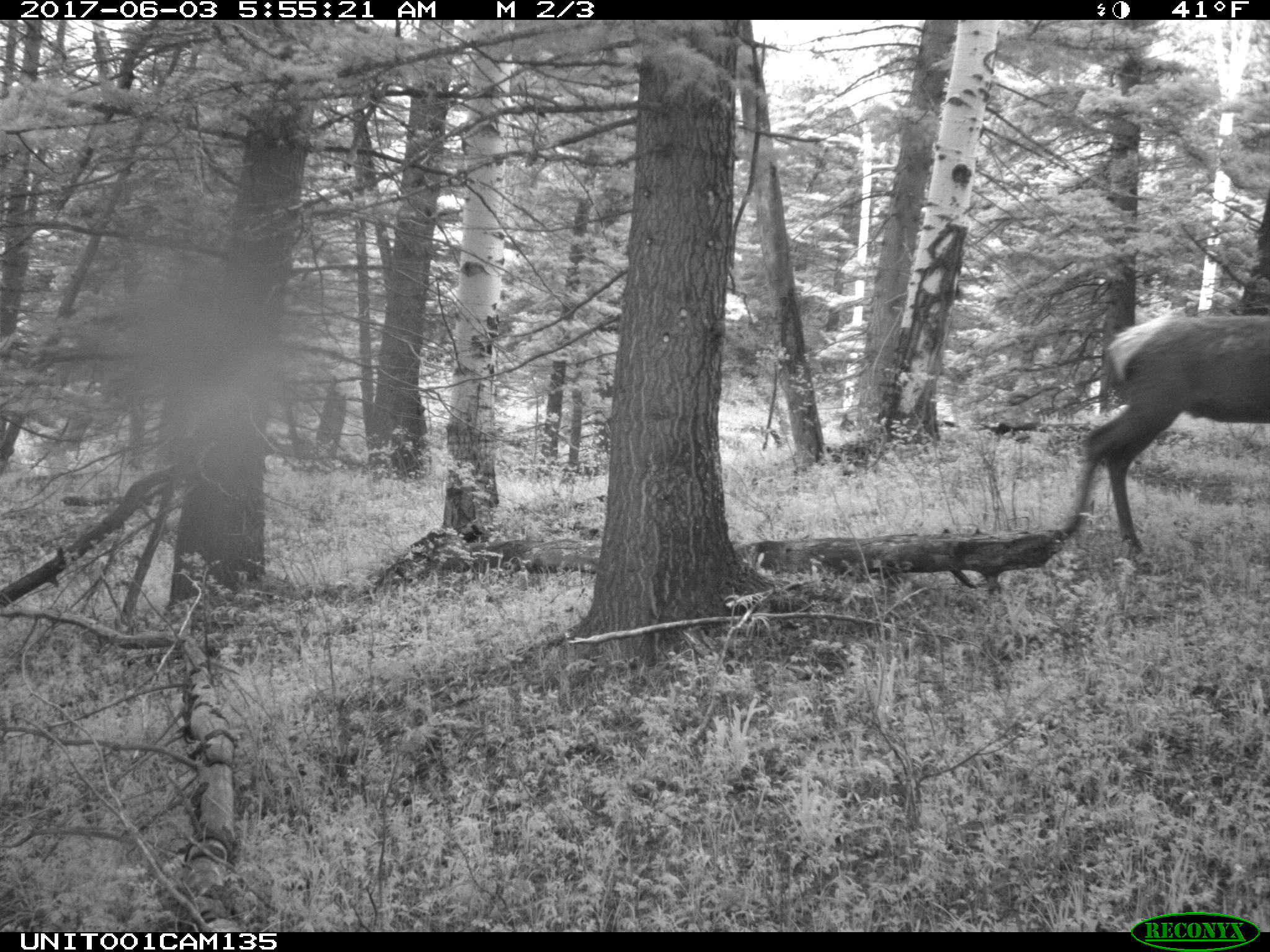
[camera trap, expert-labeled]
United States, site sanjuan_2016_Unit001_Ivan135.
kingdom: Animalia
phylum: Chordata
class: Mammalia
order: Artiodactyla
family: Cervidae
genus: Cervus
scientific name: Cervus elaphus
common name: red deer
Cervus elaphus (red deer).